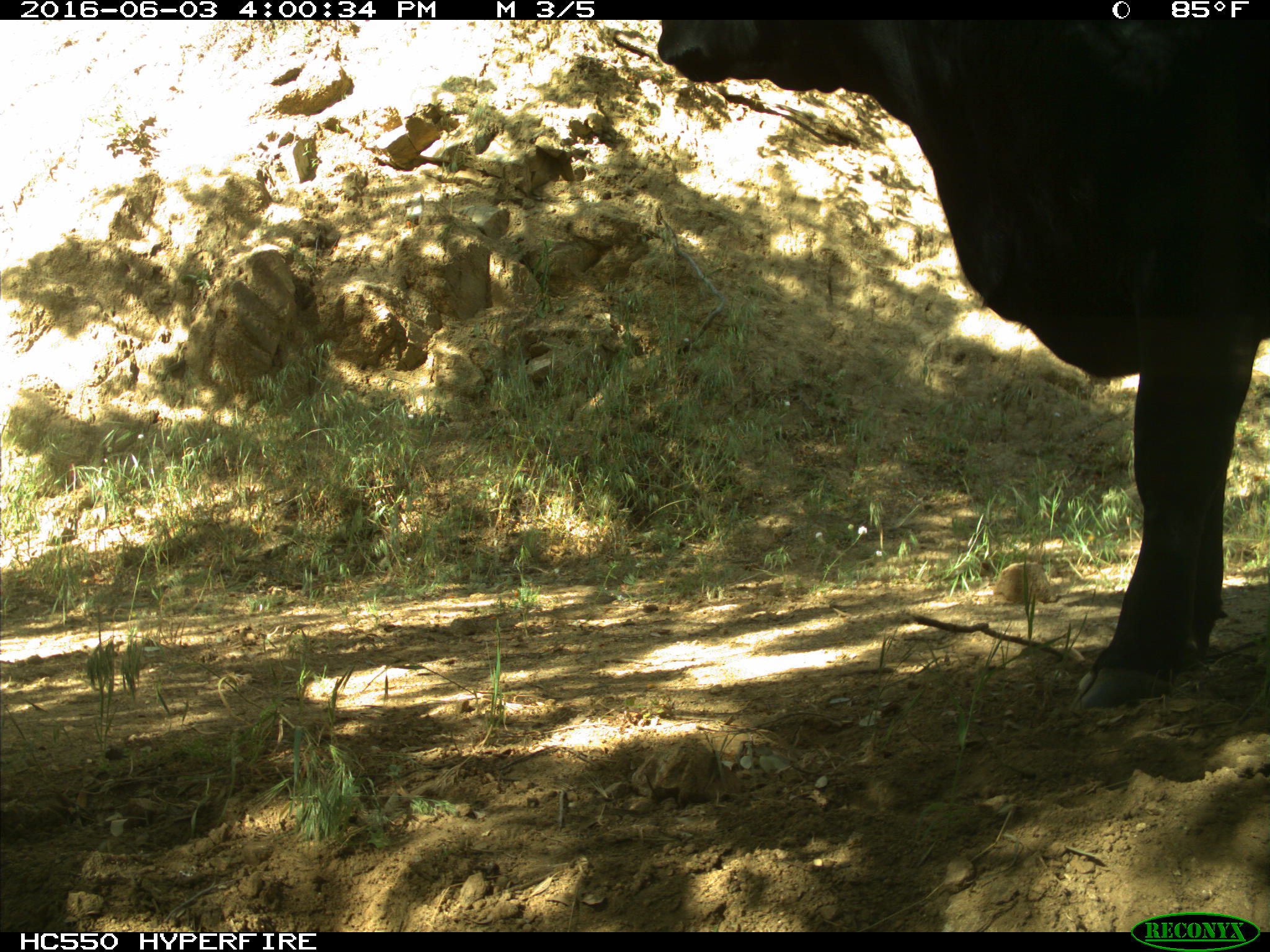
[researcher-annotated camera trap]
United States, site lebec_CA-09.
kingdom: Animalia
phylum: Chordata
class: Mammalia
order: Artiodactyla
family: Bovidae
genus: Bos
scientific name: Bos taurus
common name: domestic cow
Bos taurus (domestic cow).